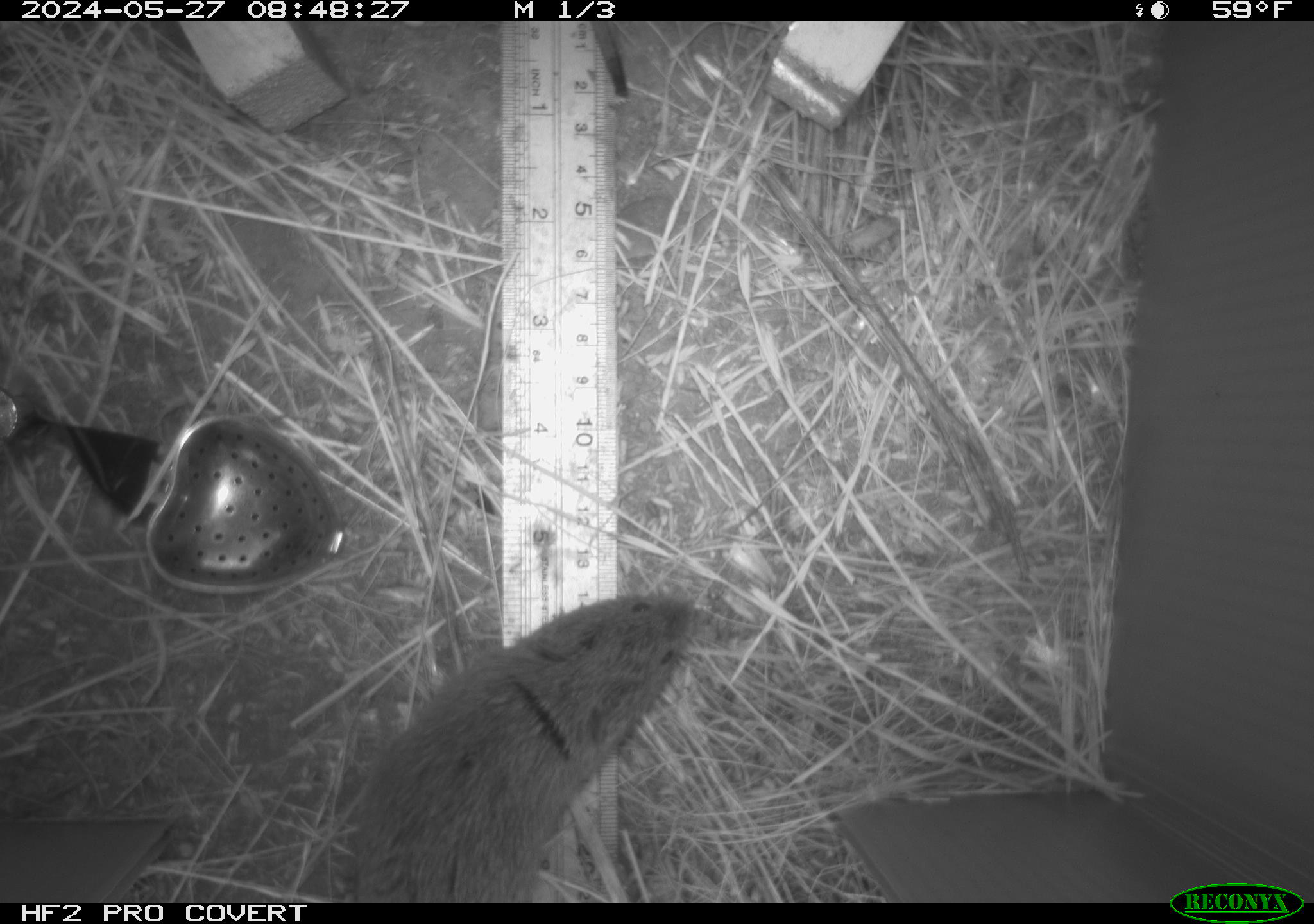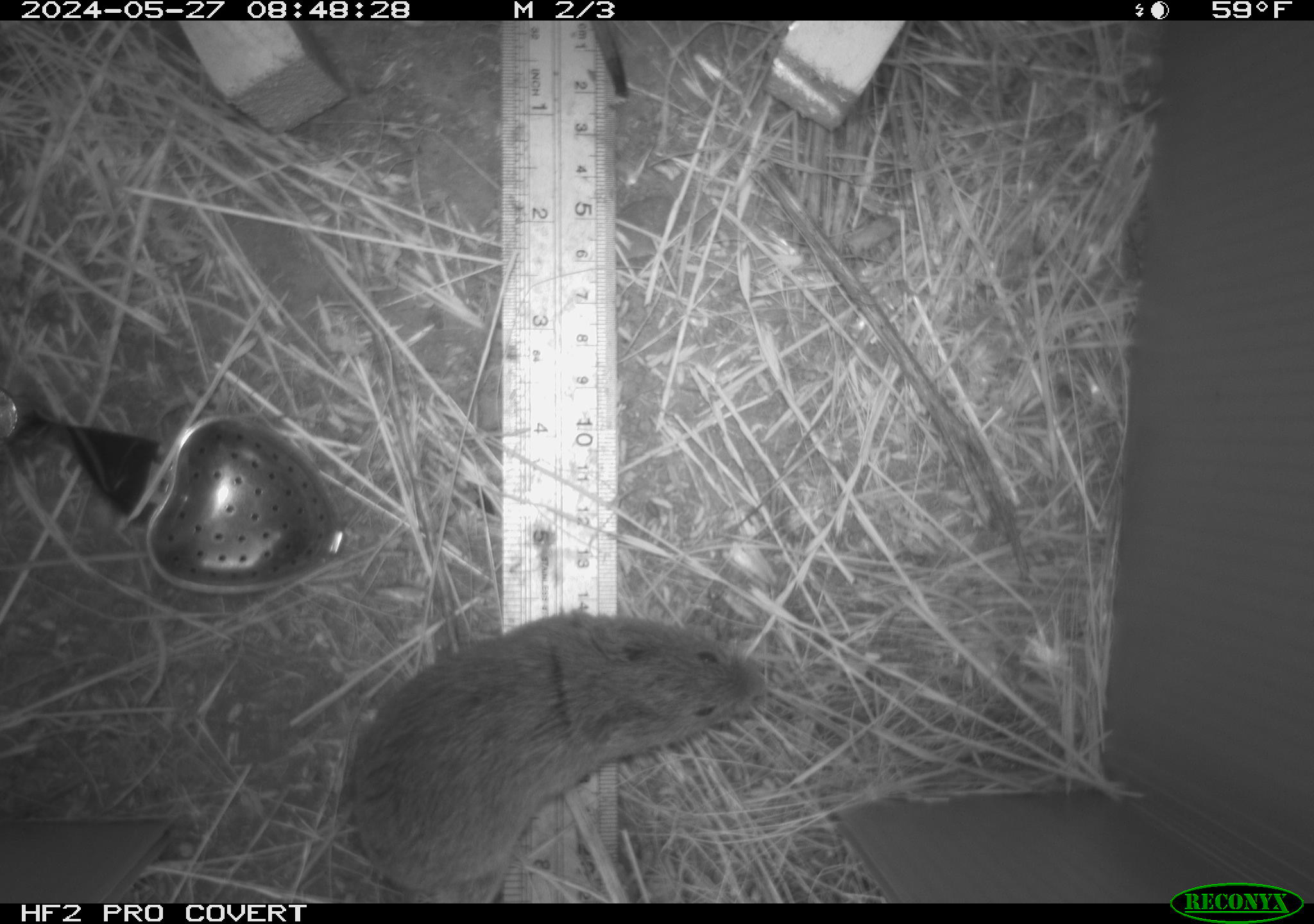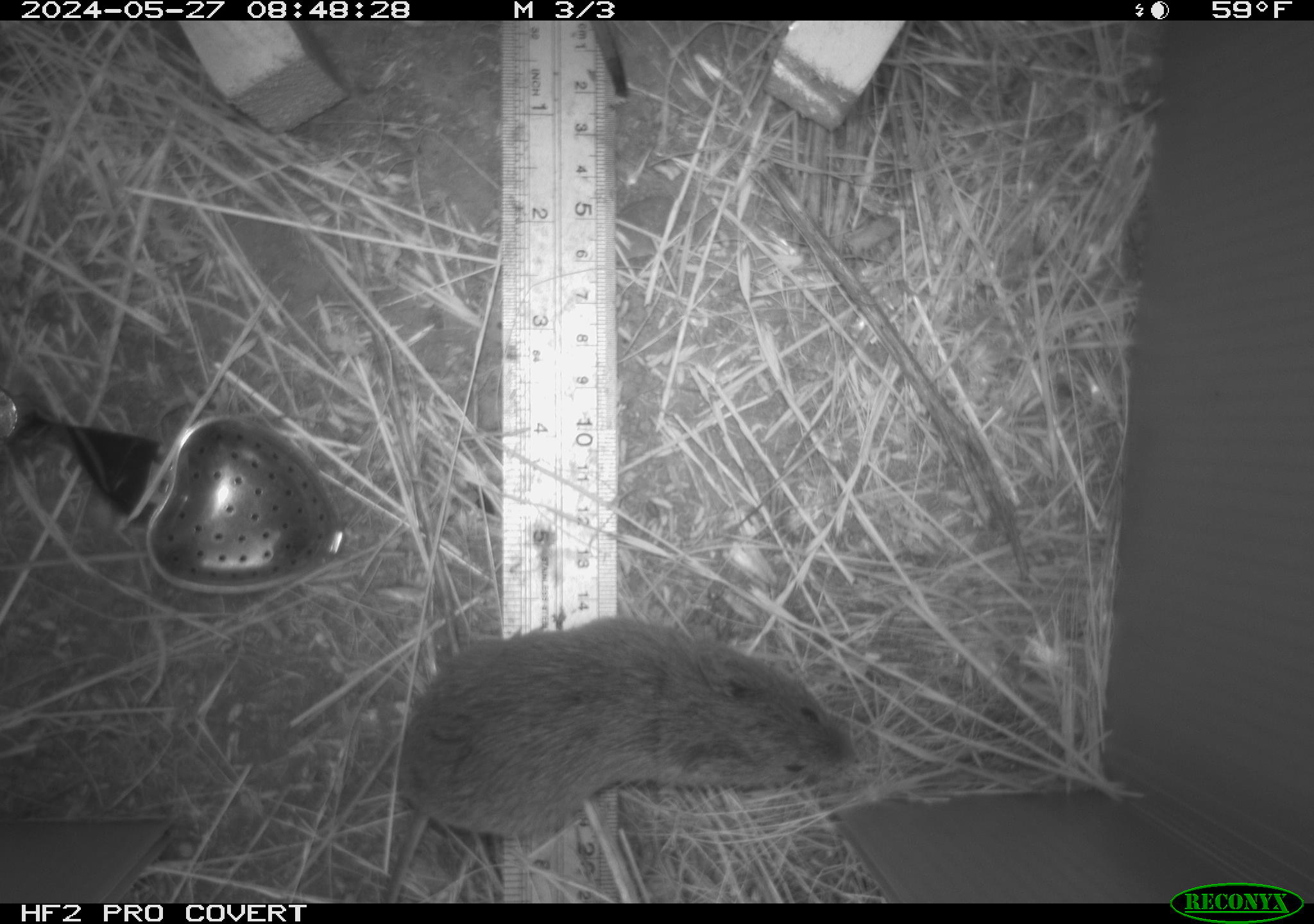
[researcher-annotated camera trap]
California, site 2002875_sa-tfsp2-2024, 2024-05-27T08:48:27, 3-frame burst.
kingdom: Animalia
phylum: Chordata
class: Mammalia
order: Rodentia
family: Cricetidae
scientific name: Arvicolinae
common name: voles, lemmings, and muskrats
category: arvicolinae subfamily